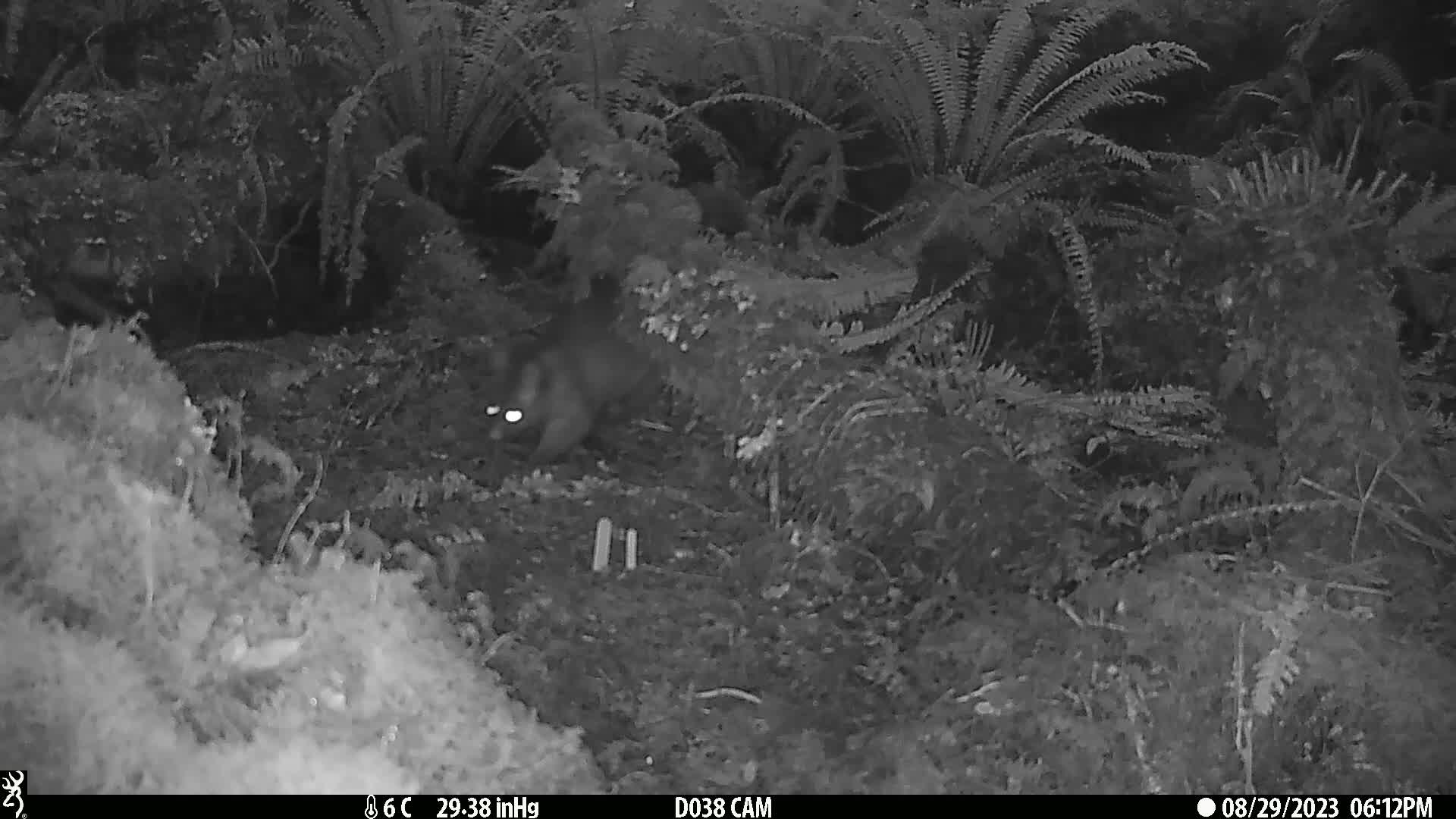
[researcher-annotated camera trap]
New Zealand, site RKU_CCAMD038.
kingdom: Animalia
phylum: Chordata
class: Mammalia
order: Diprotodontia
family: Phalangeridae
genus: Trichosurus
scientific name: Trichosurus vulpecula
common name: common brushtail possum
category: possum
Possum (common brushtail possum) (Trichosurus vulpecula).